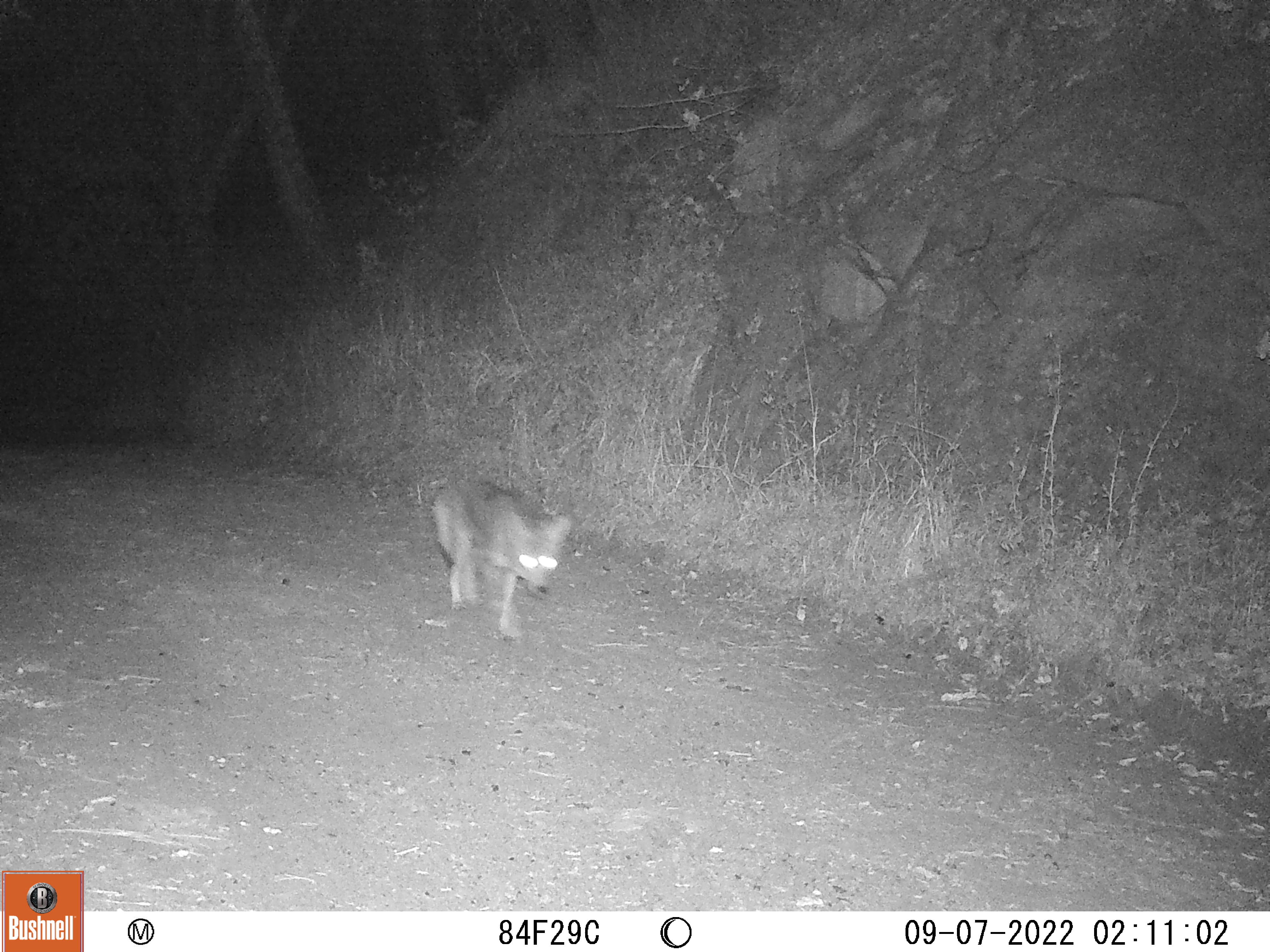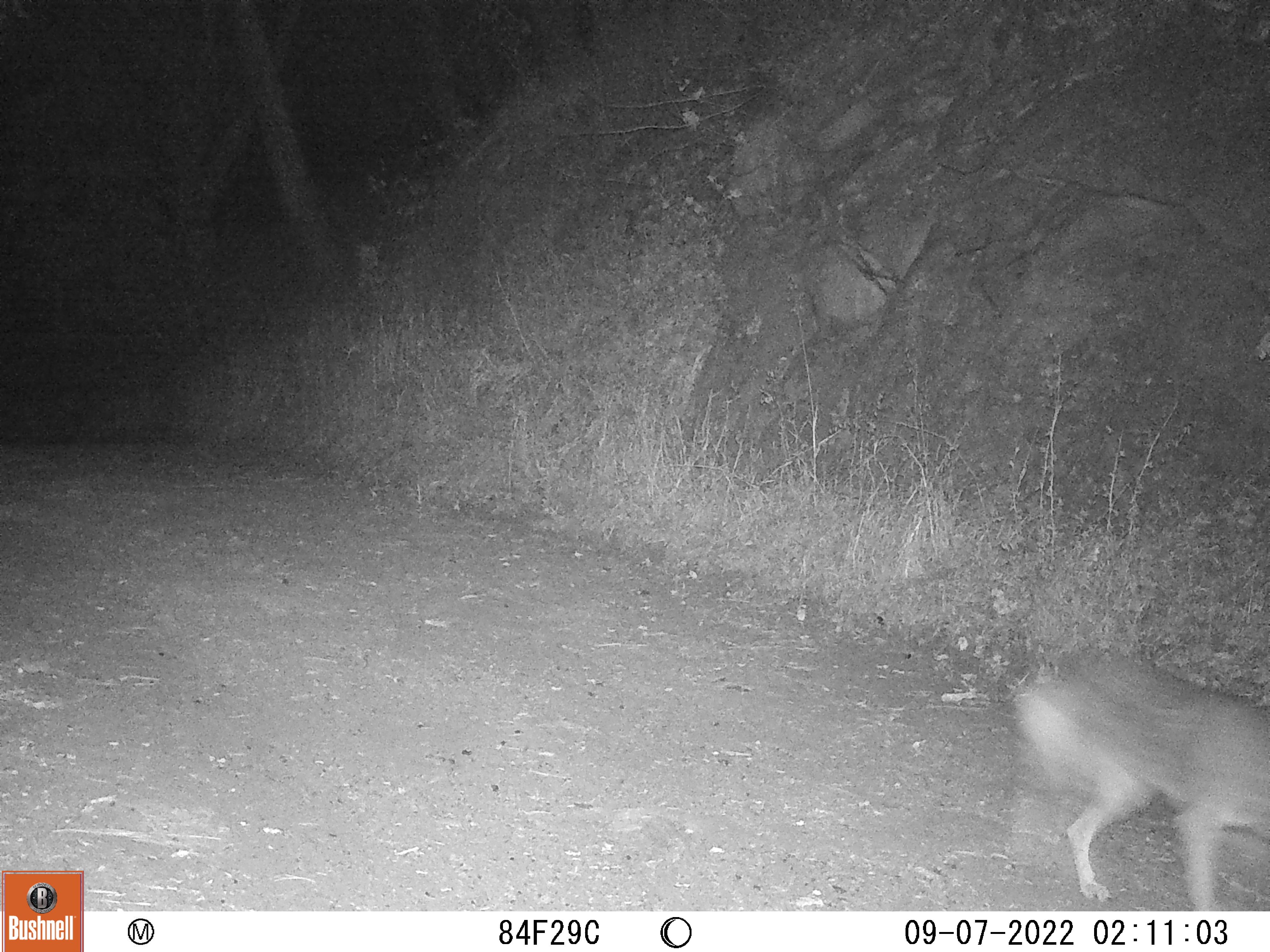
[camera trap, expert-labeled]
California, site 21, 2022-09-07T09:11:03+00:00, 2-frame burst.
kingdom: Animalia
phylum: Chordata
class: Mammalia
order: Carnivora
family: Canidae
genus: Canis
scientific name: Canis latrans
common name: coyote